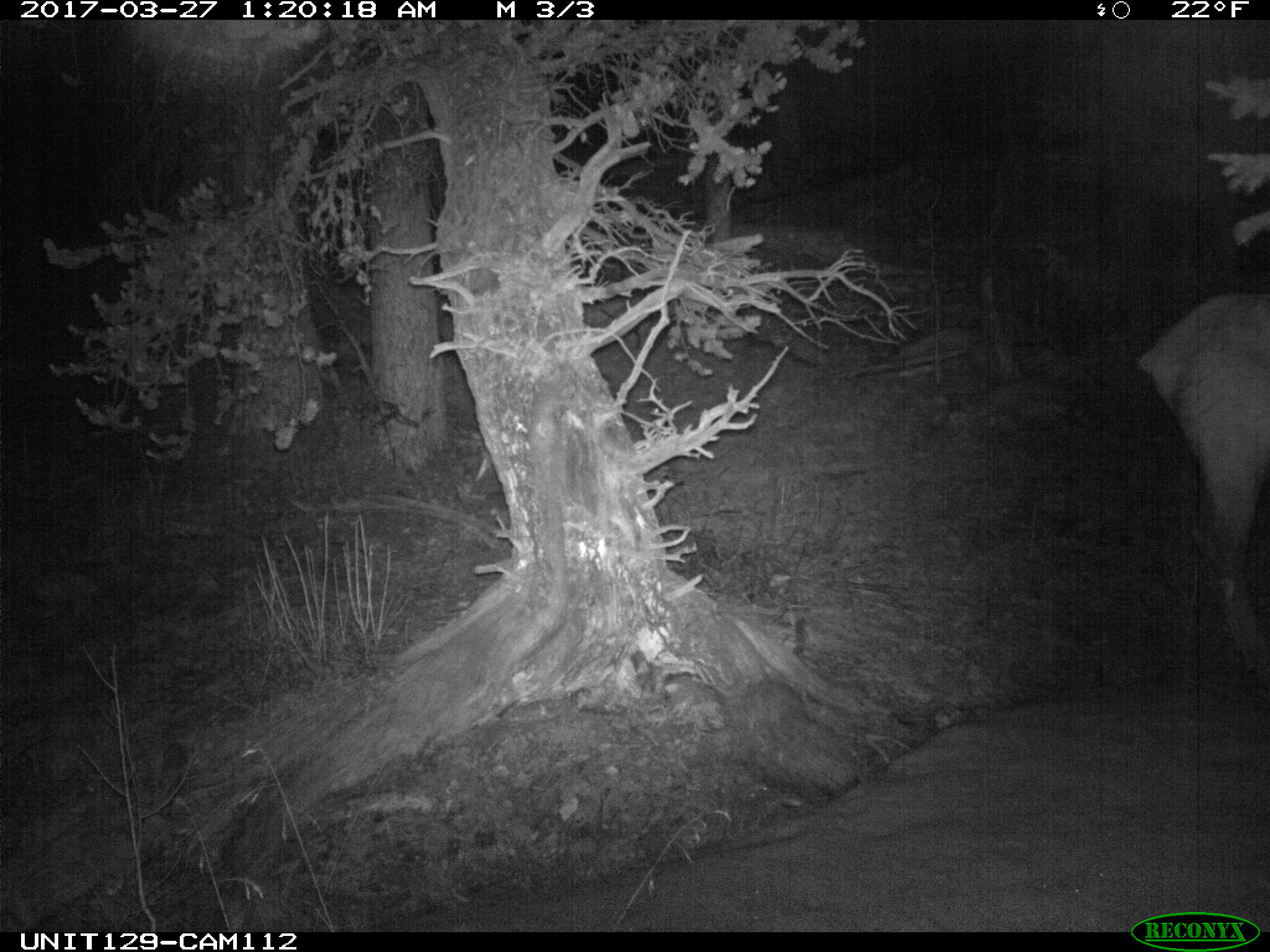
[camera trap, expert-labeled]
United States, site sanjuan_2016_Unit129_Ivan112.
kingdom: Animalia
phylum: Chordata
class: Mammalia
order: Artiodactyla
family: Cervidae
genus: Cervus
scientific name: Cervus elaphus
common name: red deer